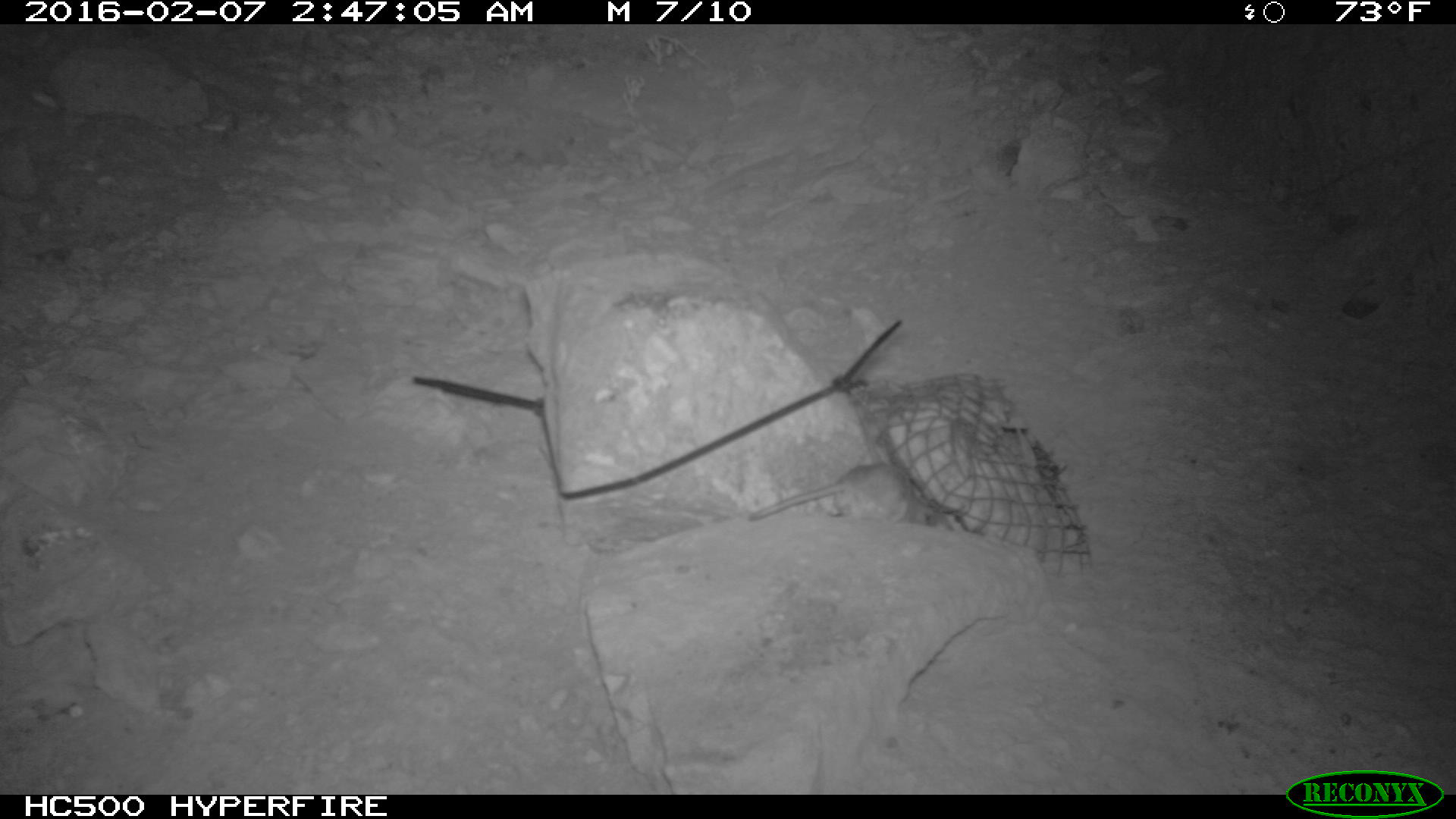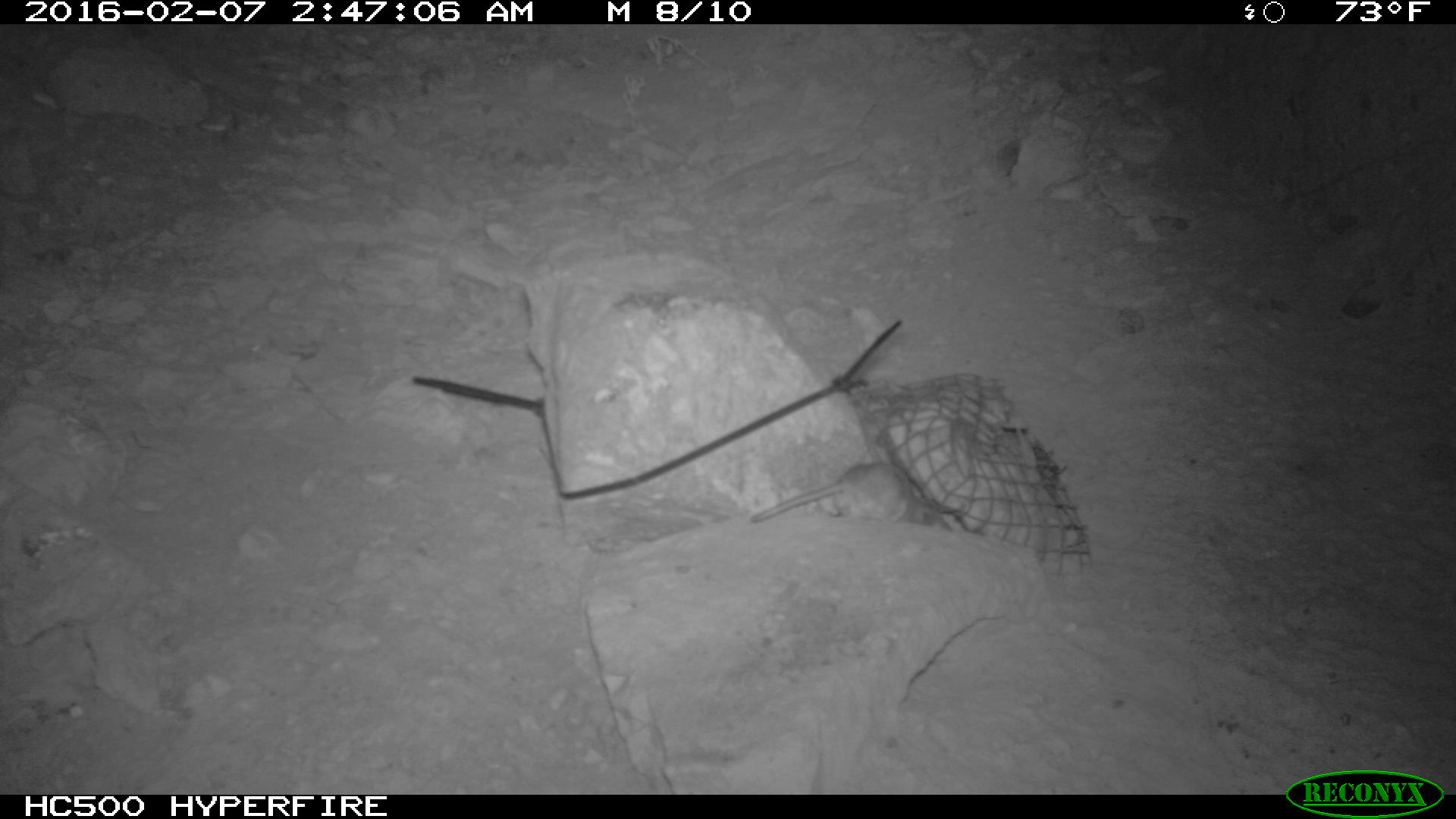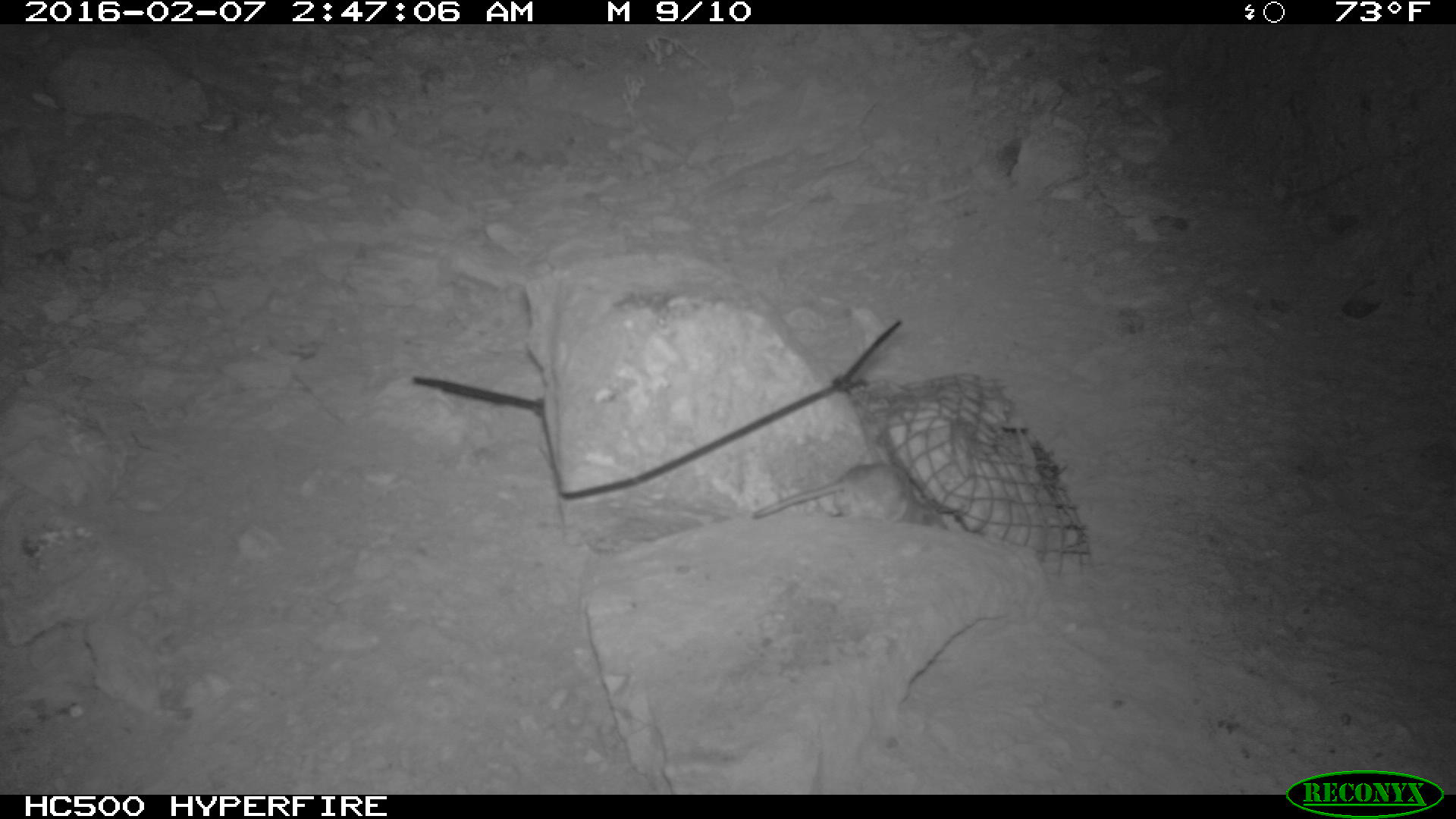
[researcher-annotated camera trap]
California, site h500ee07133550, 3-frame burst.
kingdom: Animalia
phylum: Chordata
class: Mammalia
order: Rodentia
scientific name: Rodentia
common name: rodent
Rodent (Rodentia).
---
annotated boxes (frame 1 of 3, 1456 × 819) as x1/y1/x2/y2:
rodent: 750/461/927/520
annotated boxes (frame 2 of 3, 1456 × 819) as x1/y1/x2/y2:
rodent: 747/463/953/526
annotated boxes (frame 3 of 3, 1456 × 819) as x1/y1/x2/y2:
rodent: 756/457/949/517